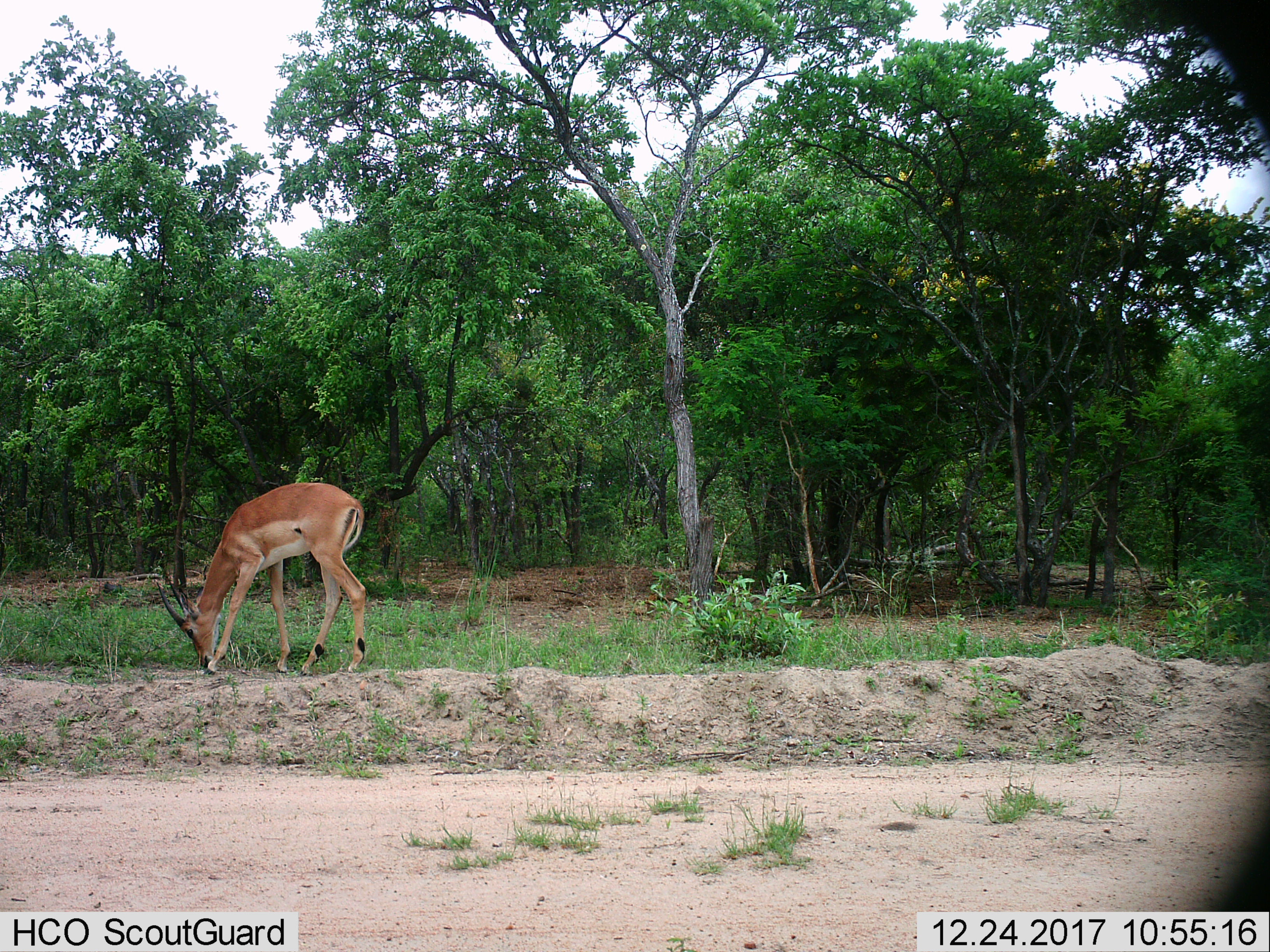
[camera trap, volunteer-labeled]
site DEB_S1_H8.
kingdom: Animalia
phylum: Chordata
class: Mammalia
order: Artiodactyla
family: Bovidae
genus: Aepyceros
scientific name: Aepyceros melampus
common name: impala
Impala (Aepyceros melampus), count 1. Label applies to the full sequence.